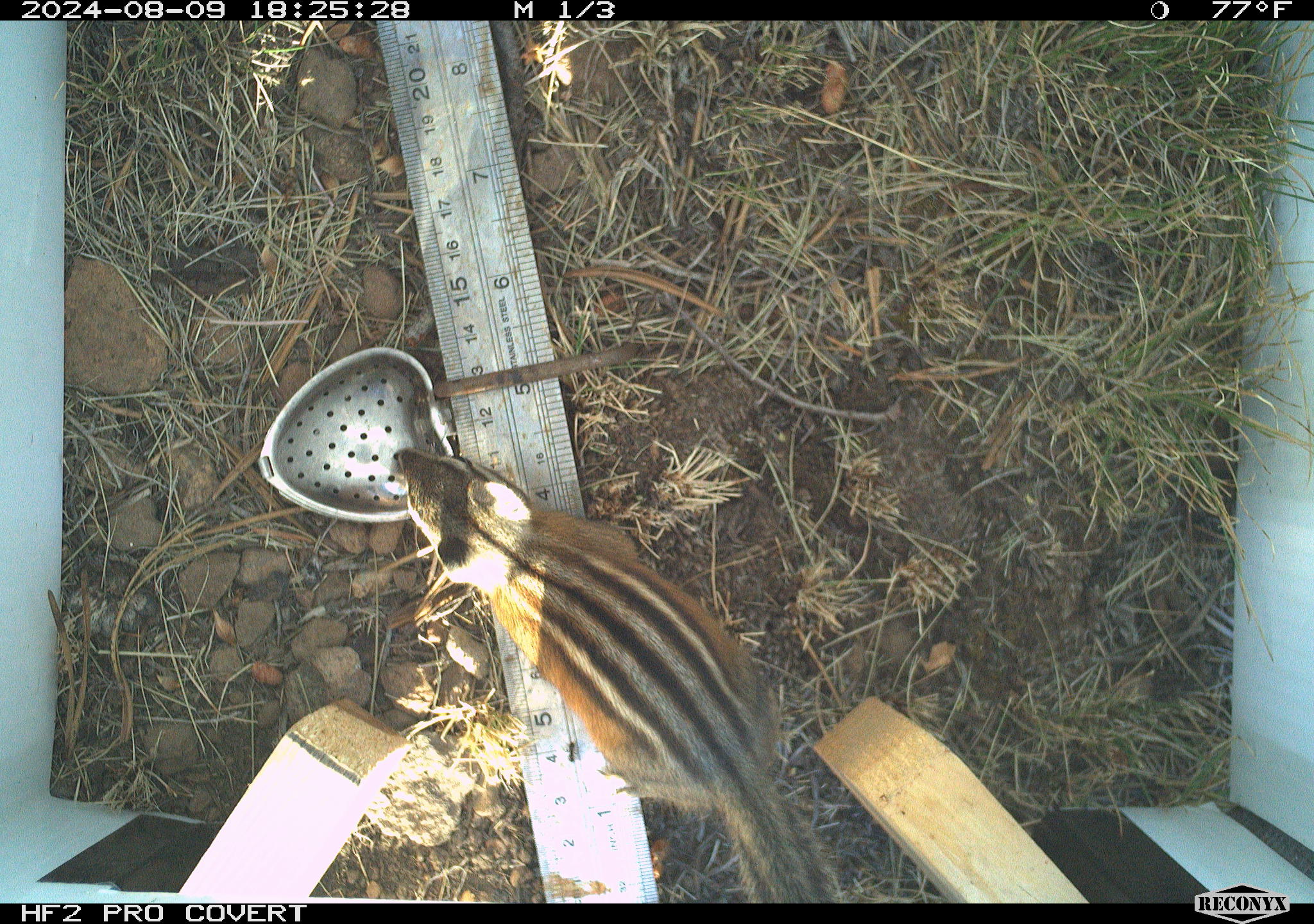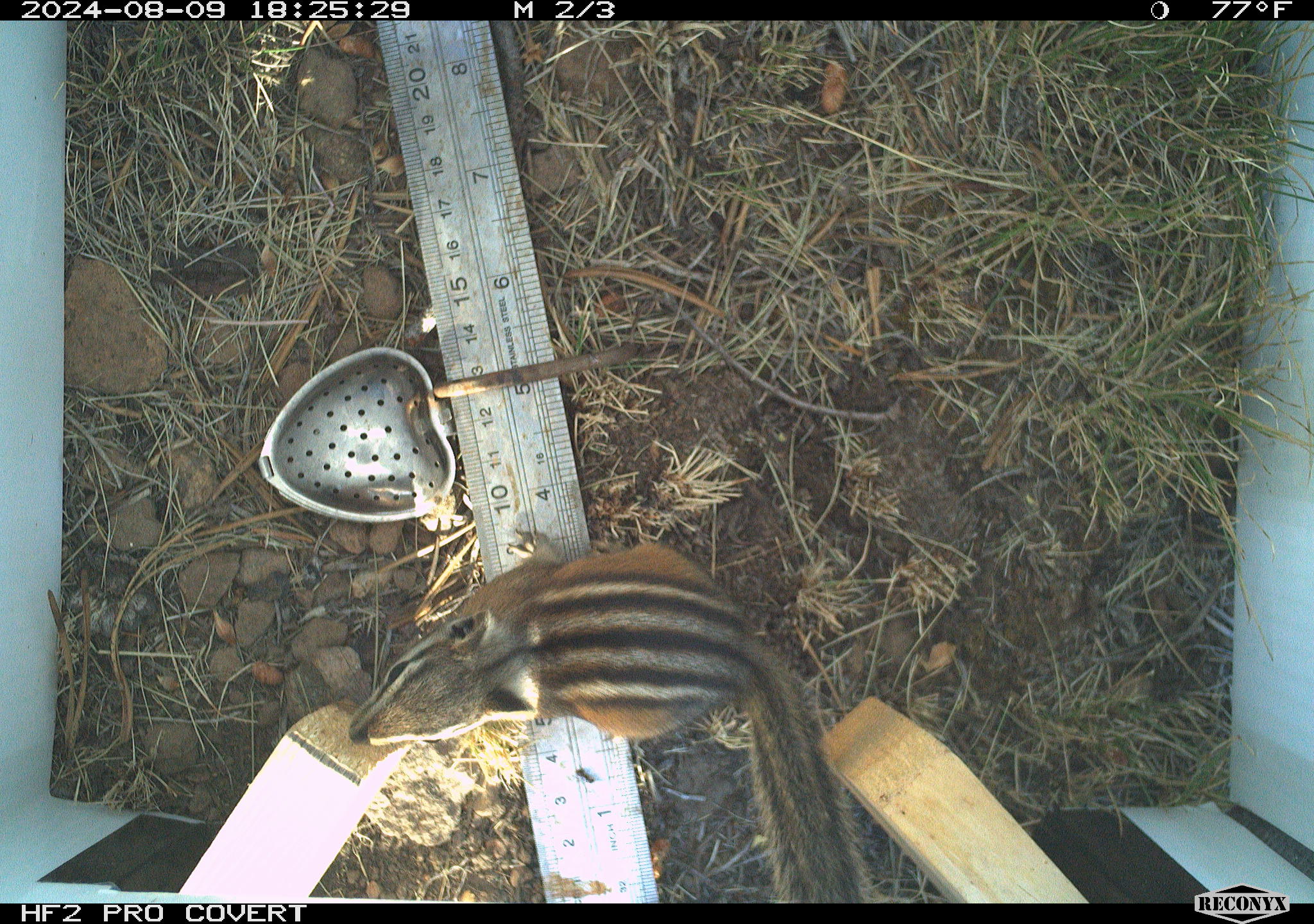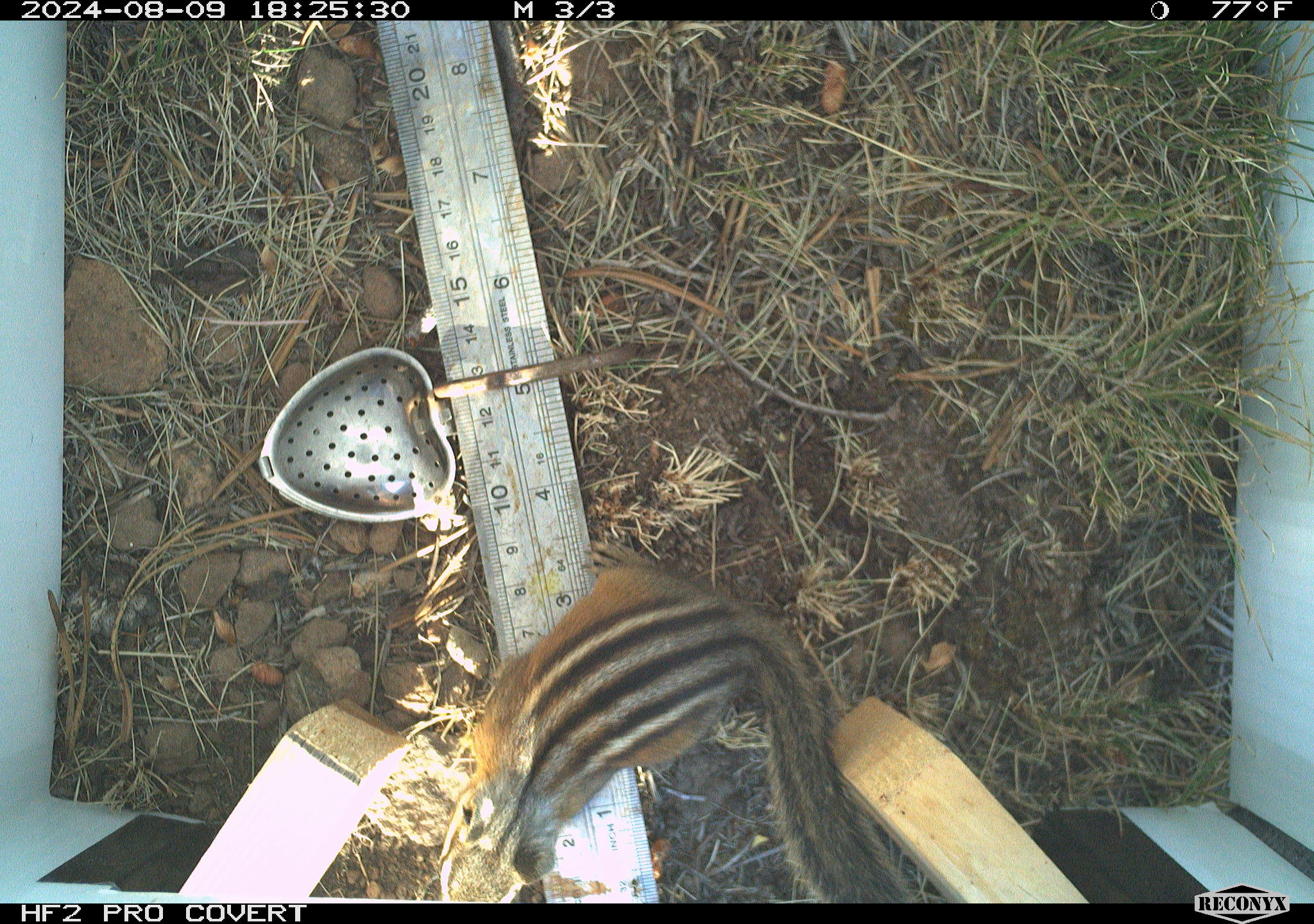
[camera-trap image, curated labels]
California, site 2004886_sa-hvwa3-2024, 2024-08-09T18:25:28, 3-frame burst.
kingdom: Animalia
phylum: Chordata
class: Mammalia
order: Rodentia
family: Sciuridae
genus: Neotamias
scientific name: Neotamias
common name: western chipmunks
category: neotamias species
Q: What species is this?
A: Neotamias species (western chipmunks) (Neotamias).